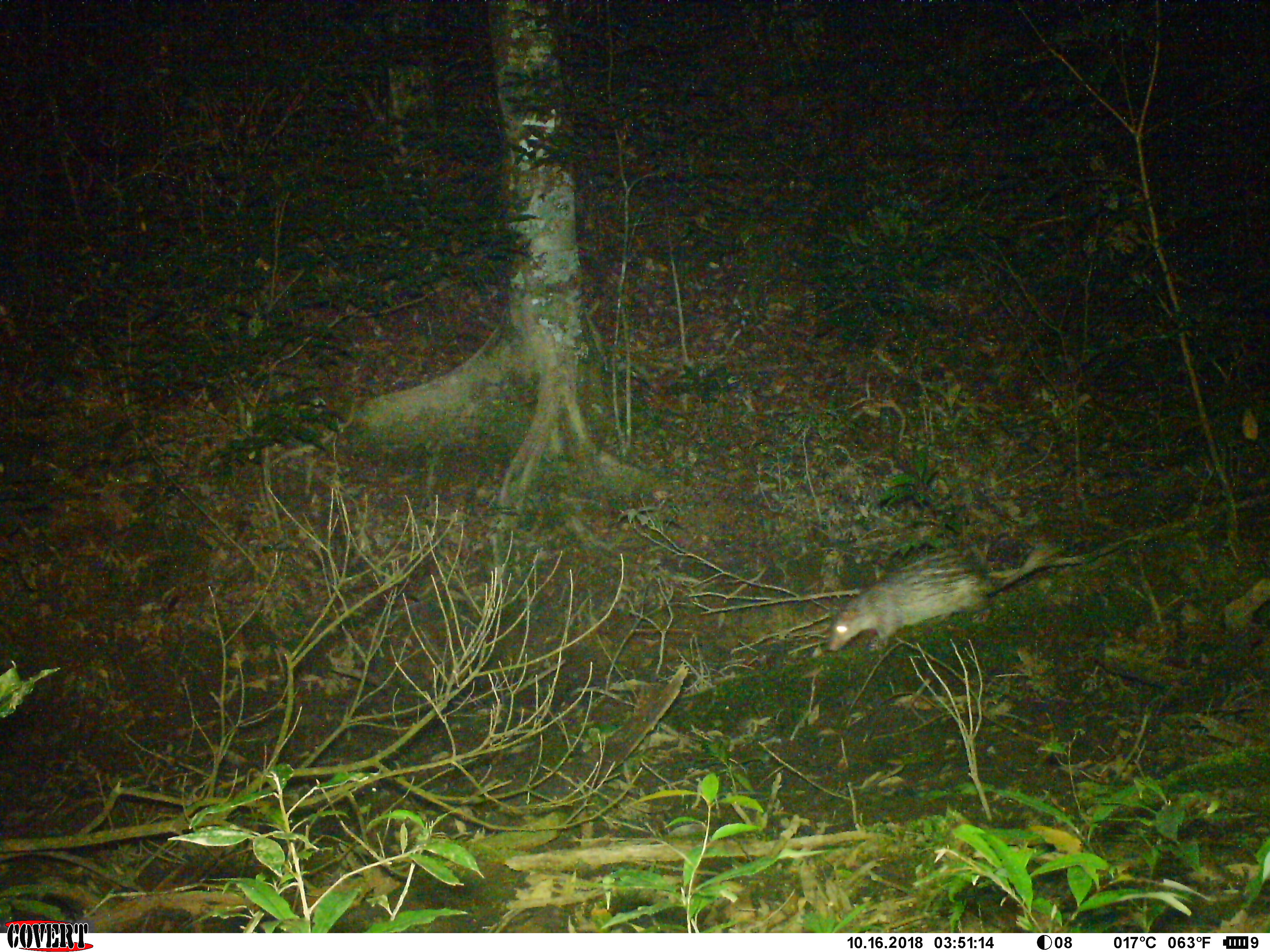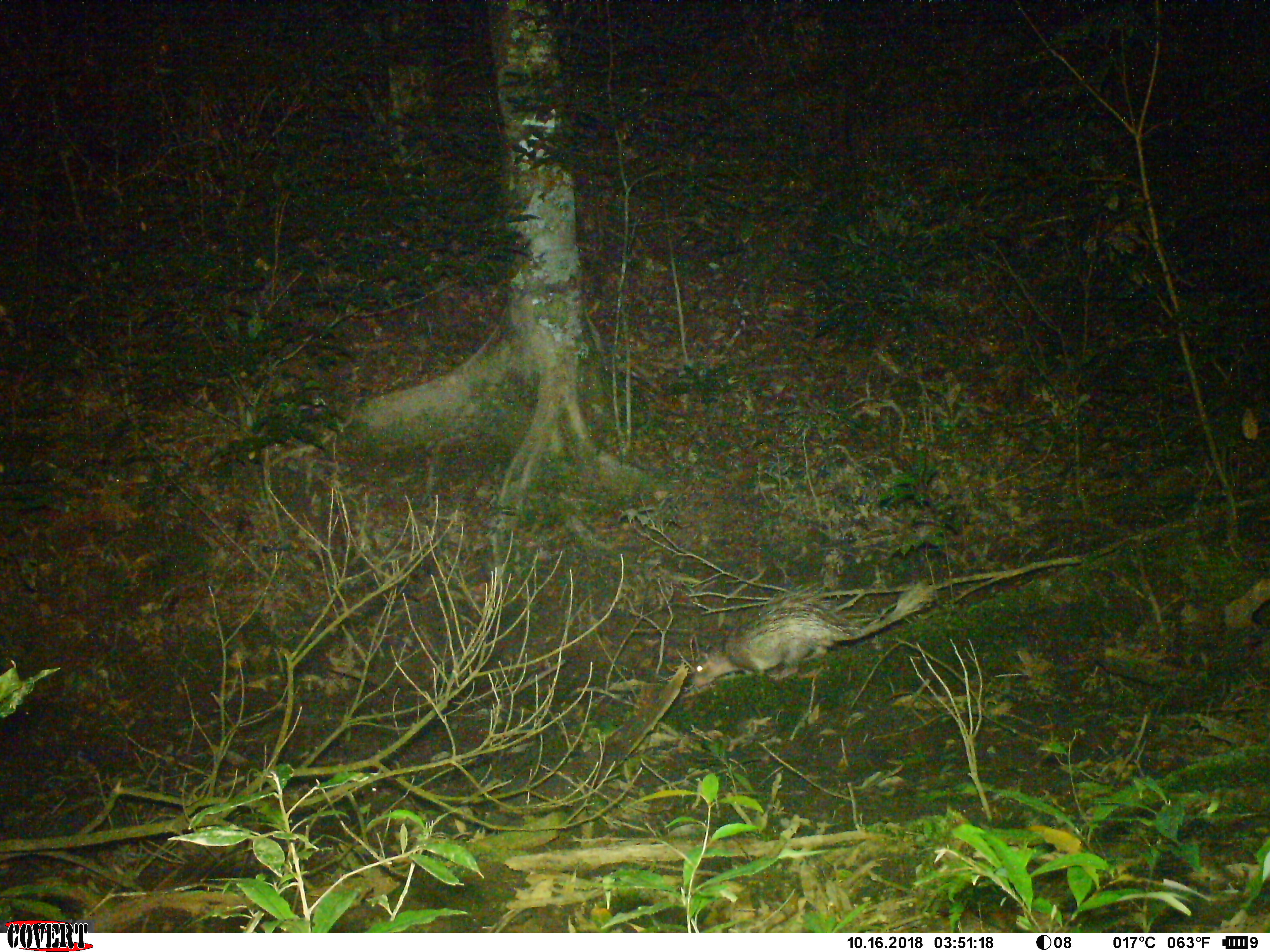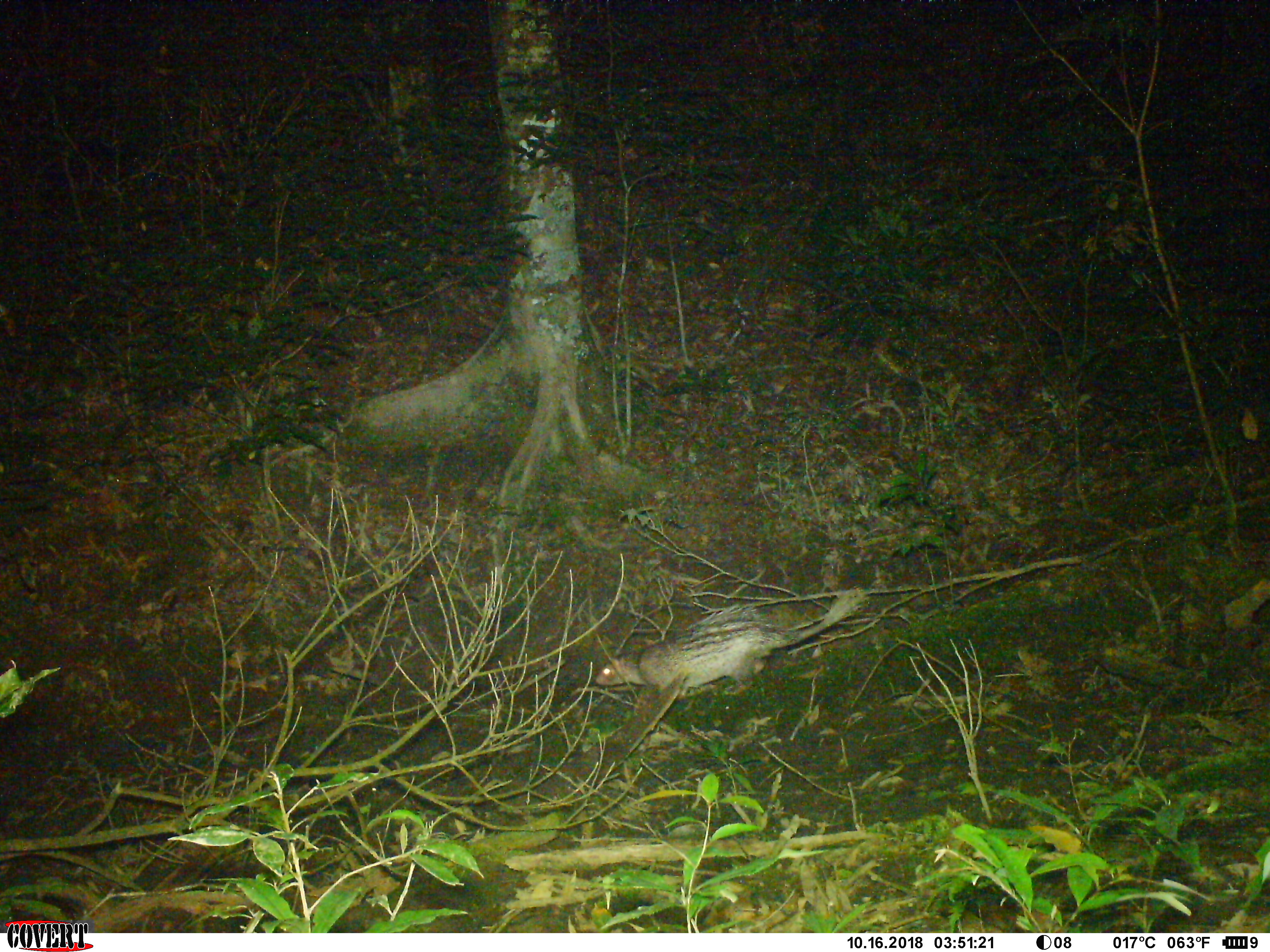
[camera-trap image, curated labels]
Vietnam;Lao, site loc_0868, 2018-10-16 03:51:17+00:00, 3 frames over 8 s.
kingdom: Animalia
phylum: Chordata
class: Mammalia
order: Rodentia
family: Hystricidae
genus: Atherurus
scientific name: Atherurus macrourus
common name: asiatic brush-tailed porcupine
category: asiatic brush tailed porcupine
Asiatic brush tailed porcupine (asiatic brush-tailed porcupine) (Atherurus macrourus). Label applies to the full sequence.